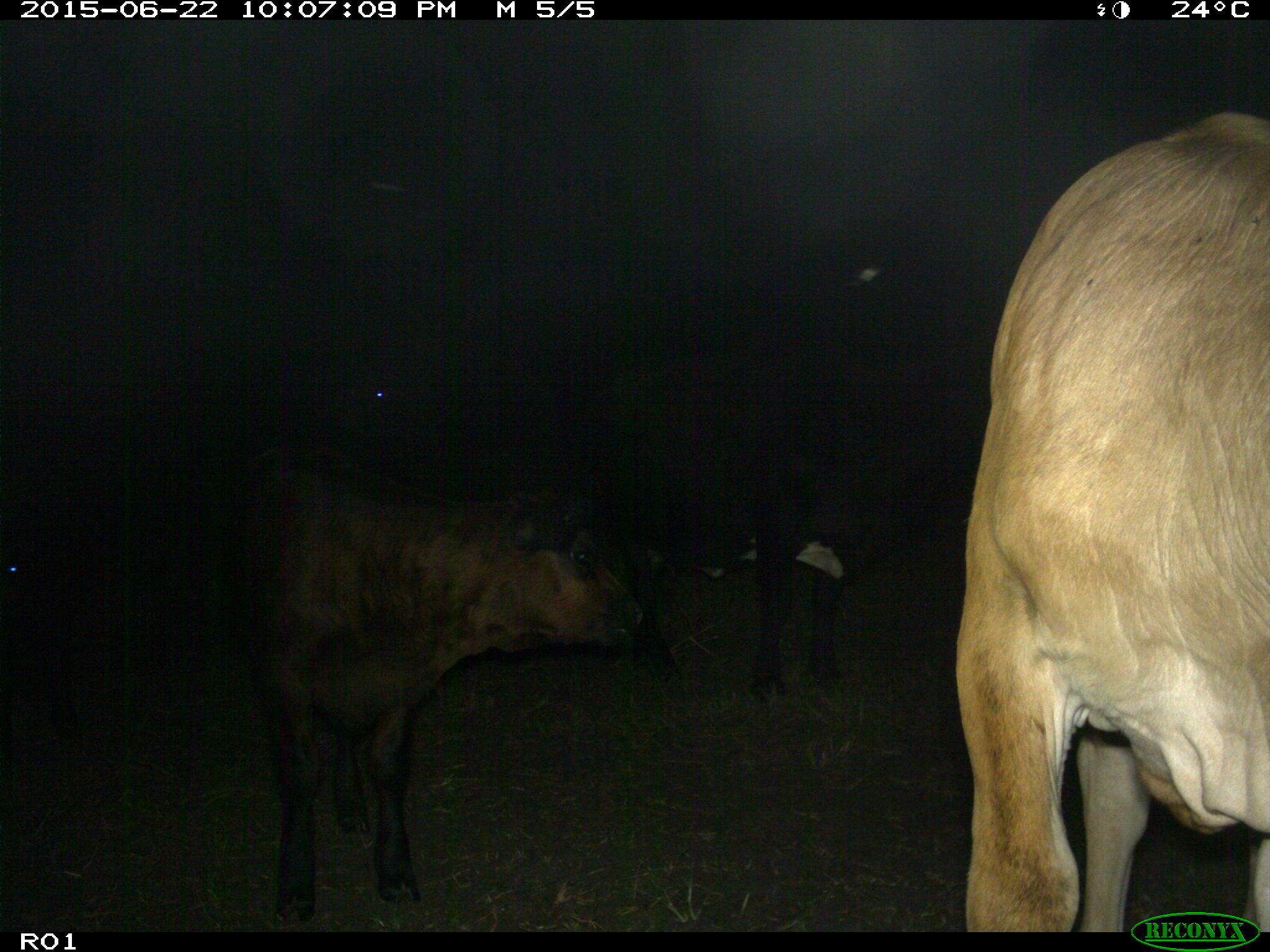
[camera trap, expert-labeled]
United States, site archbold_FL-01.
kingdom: Animalia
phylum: Chordata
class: Mammalia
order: Artiodactyla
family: Bovidae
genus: Bos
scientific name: Bos taurus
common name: domestic cow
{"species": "Bos taurus (domestic cow)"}